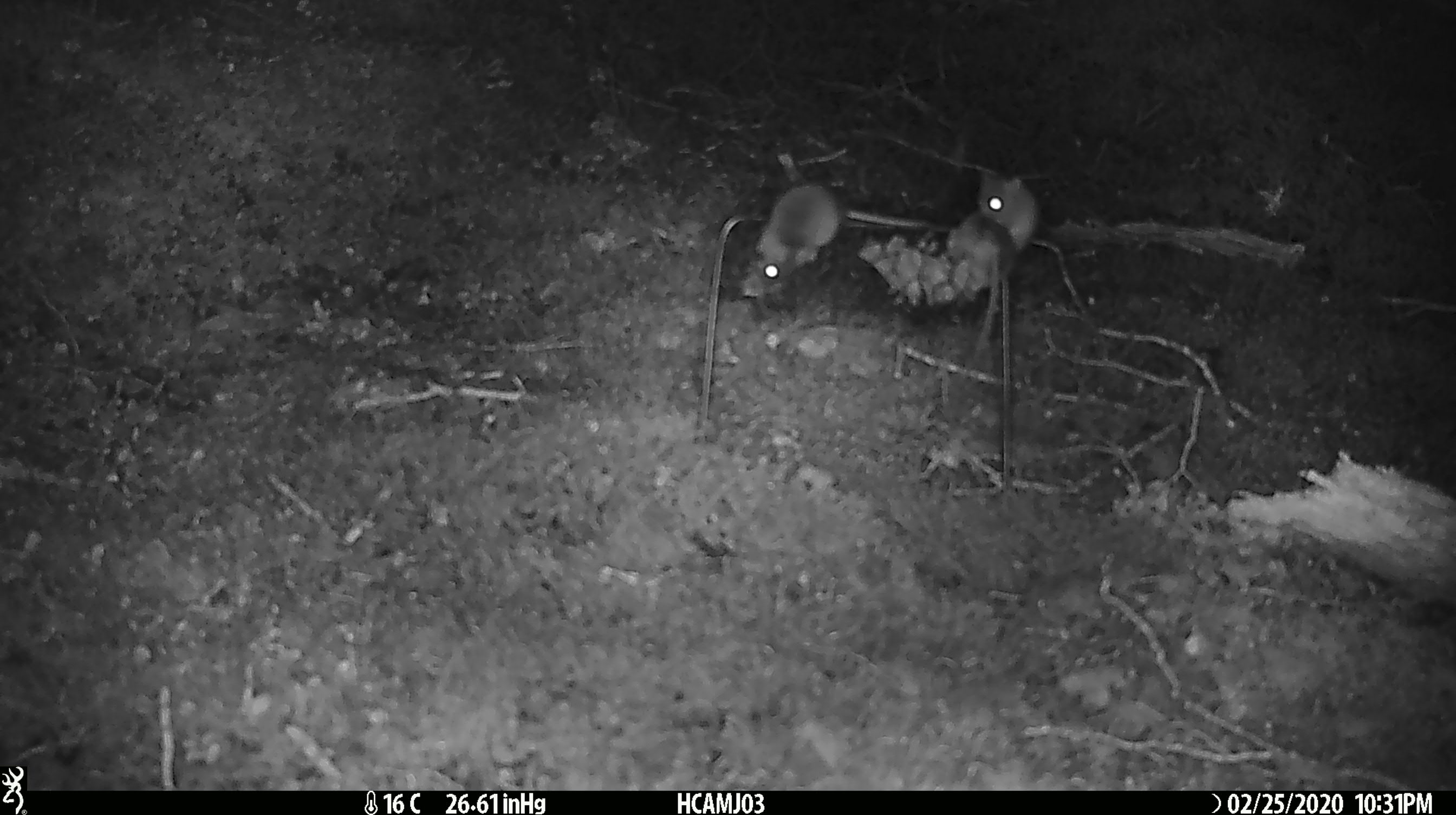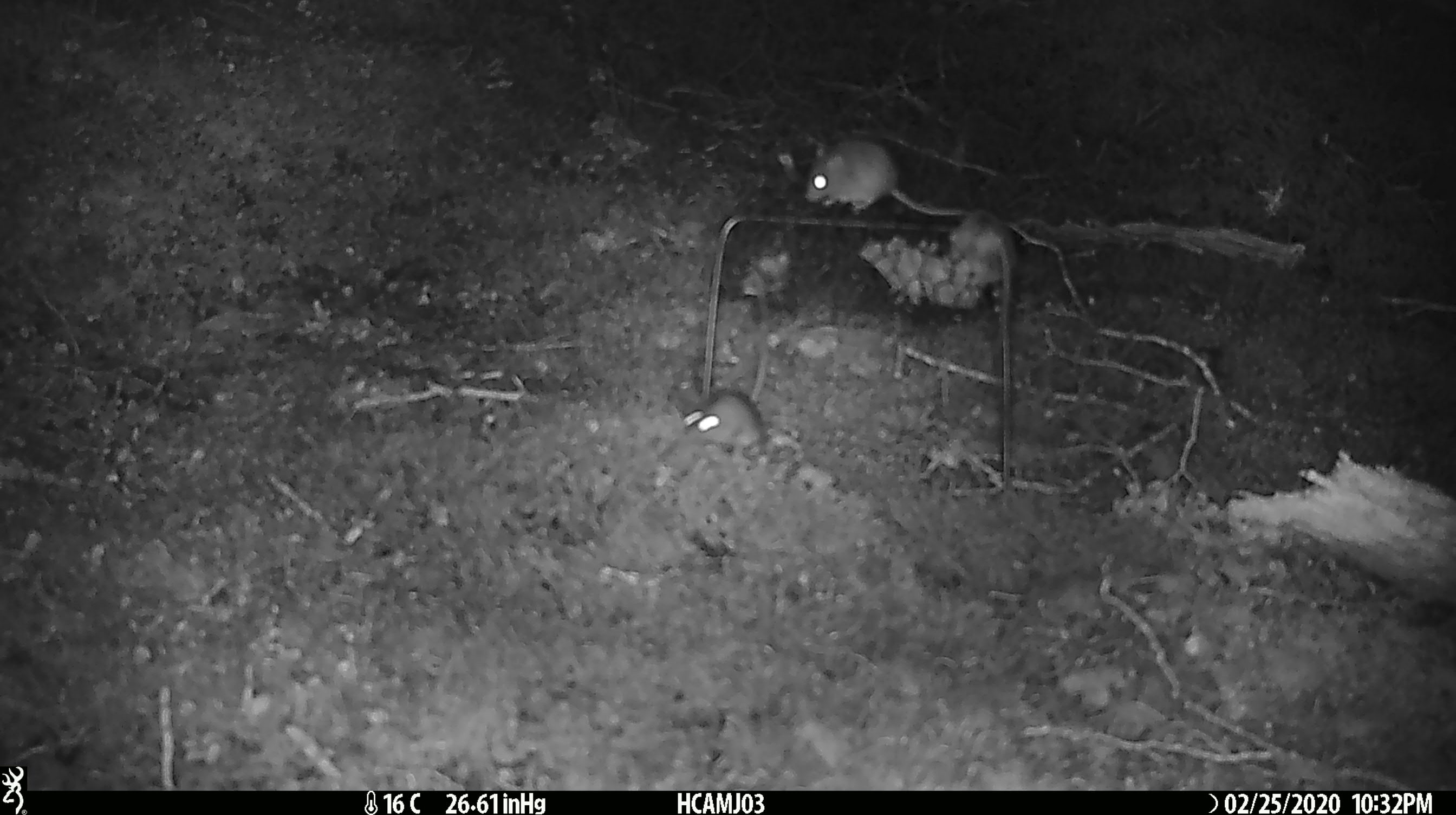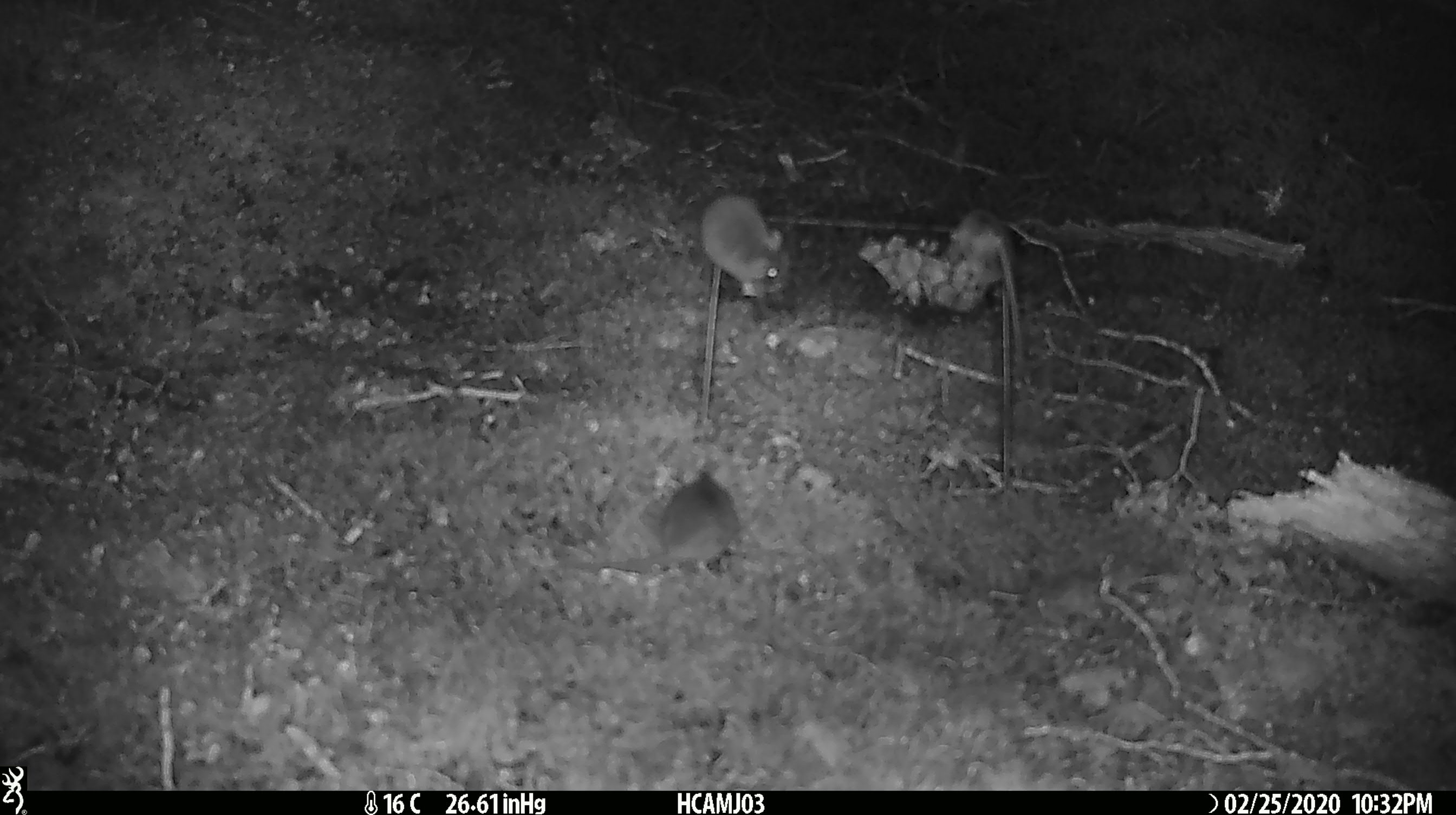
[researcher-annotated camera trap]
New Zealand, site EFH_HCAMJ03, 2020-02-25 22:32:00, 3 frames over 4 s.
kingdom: Animalia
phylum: Chordata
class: Mammalia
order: Rodentia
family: Muridae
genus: Mus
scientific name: Mus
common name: mouse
Mouse (Mus).